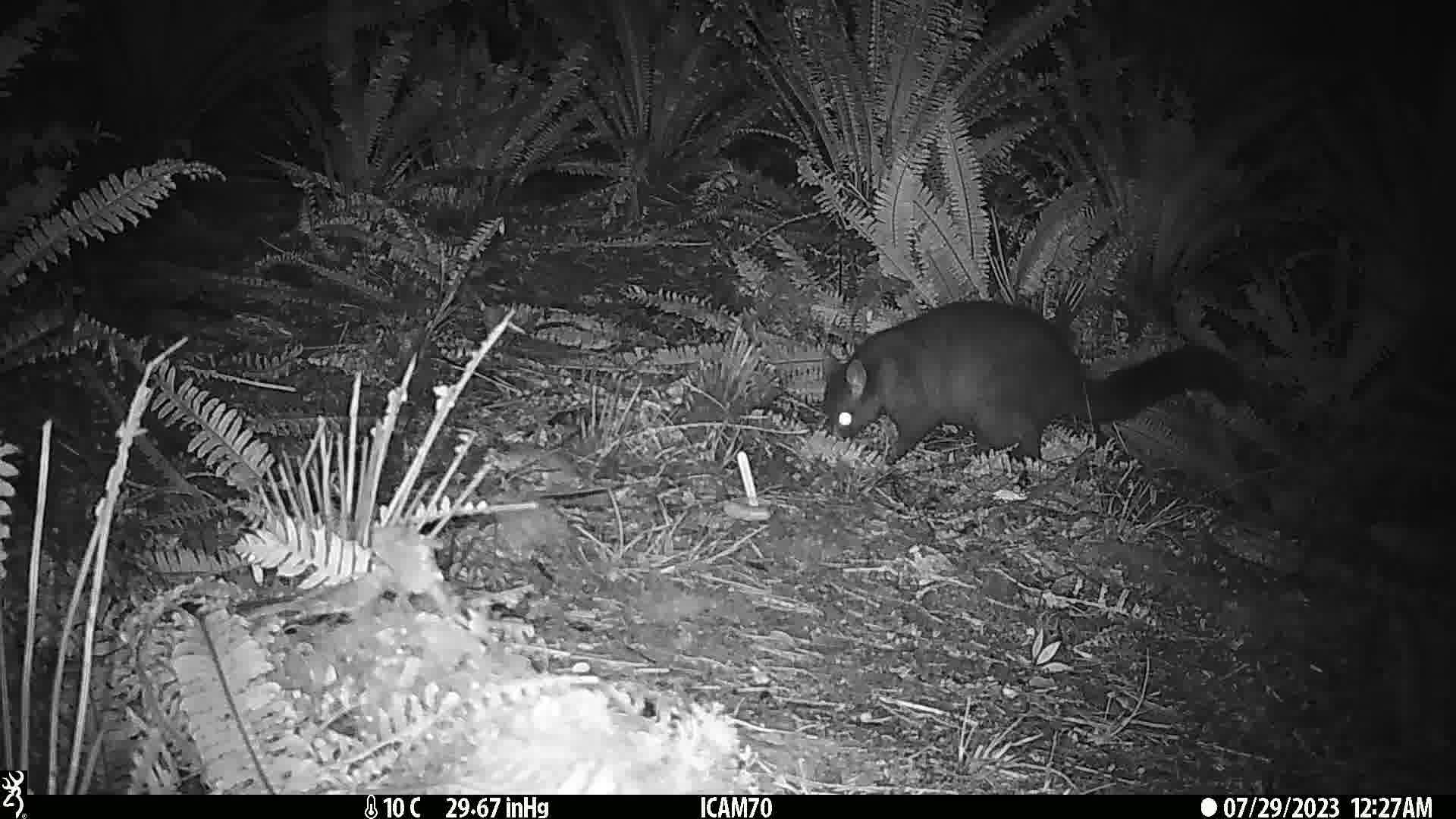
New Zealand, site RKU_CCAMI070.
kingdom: Animalia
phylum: Chordata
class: Mammalia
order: Diprotodontia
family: Phalangeridae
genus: Trichosurus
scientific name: Trichosurus vulpecula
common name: common brushtail possum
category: possum